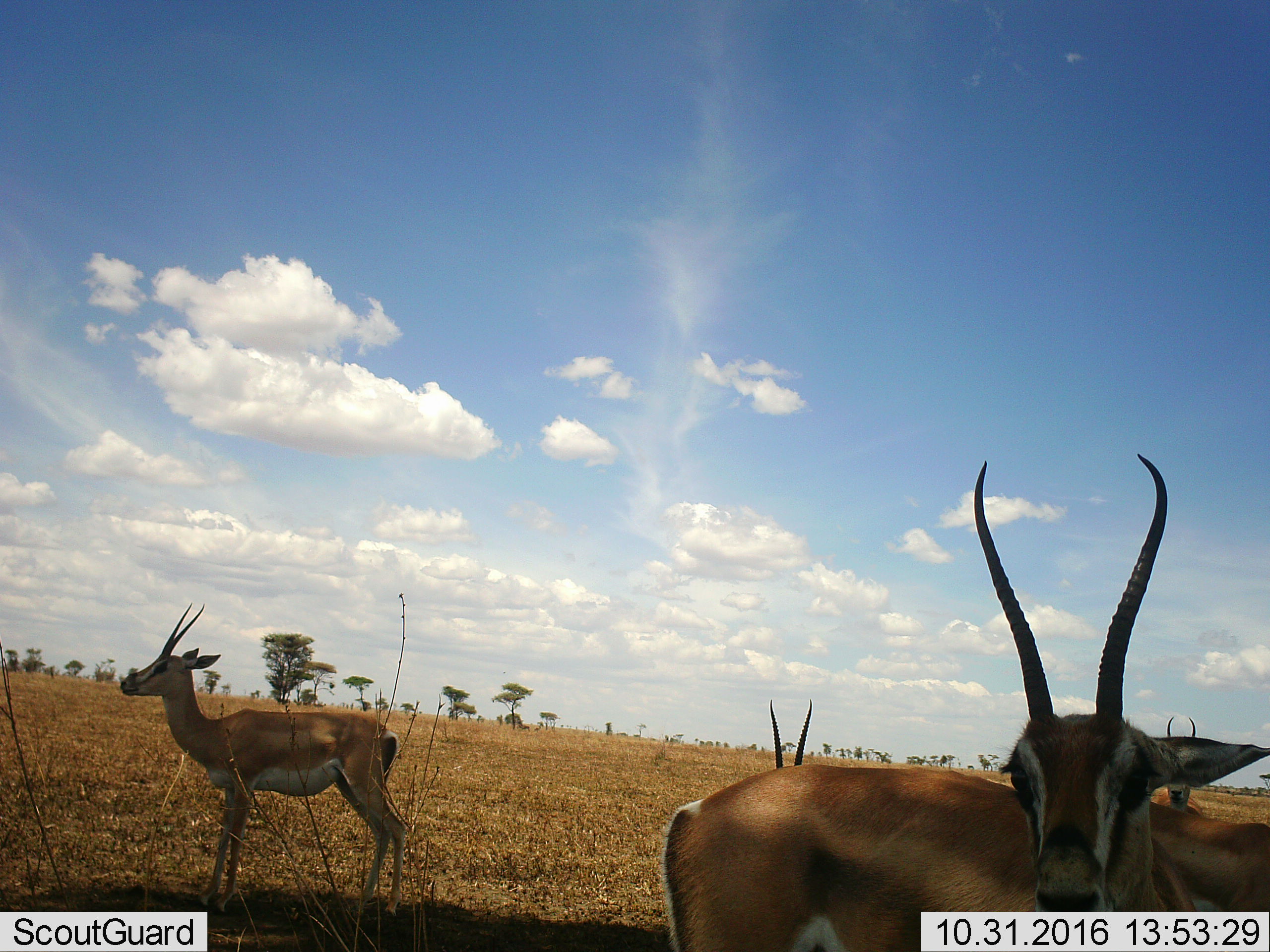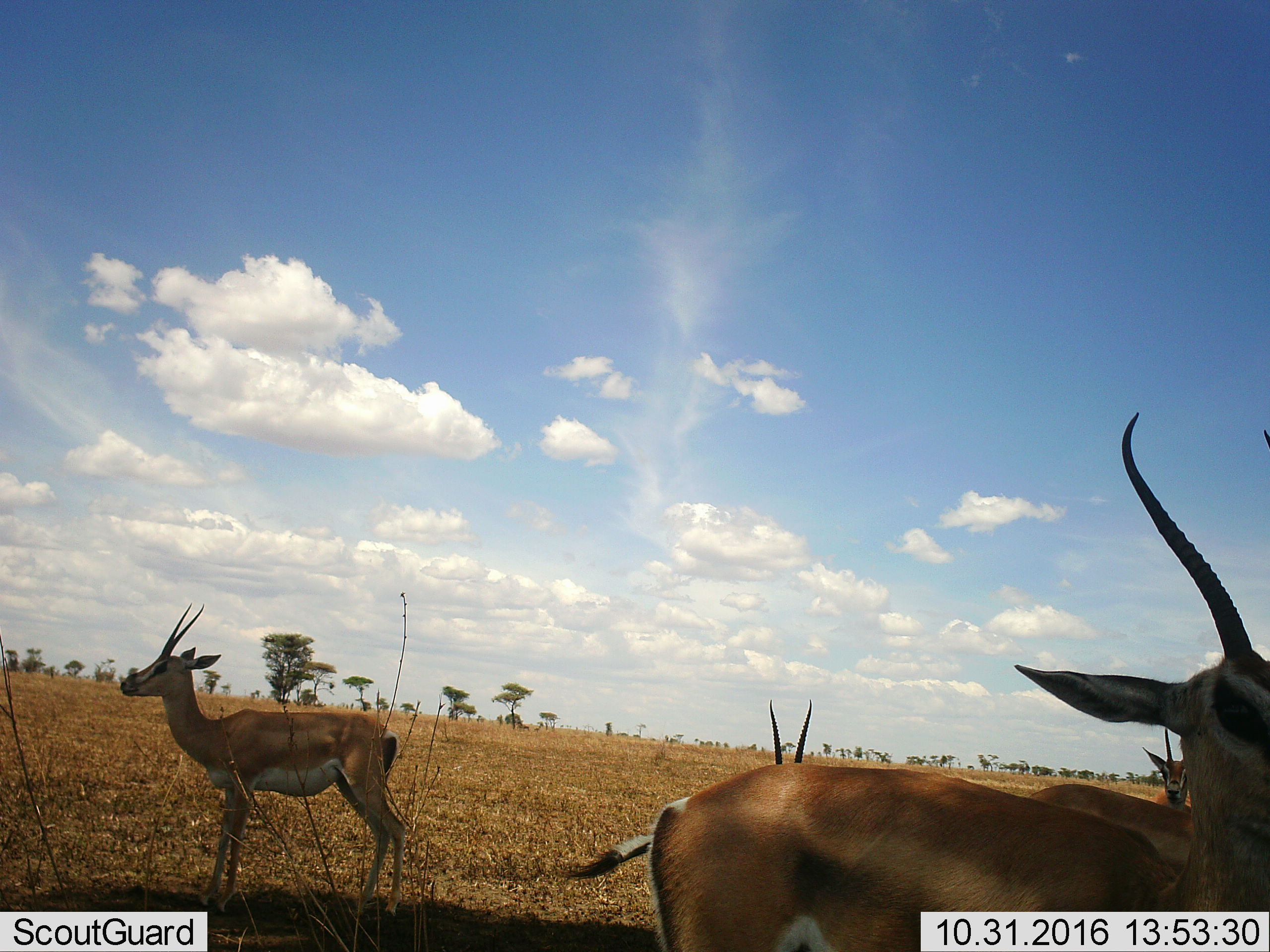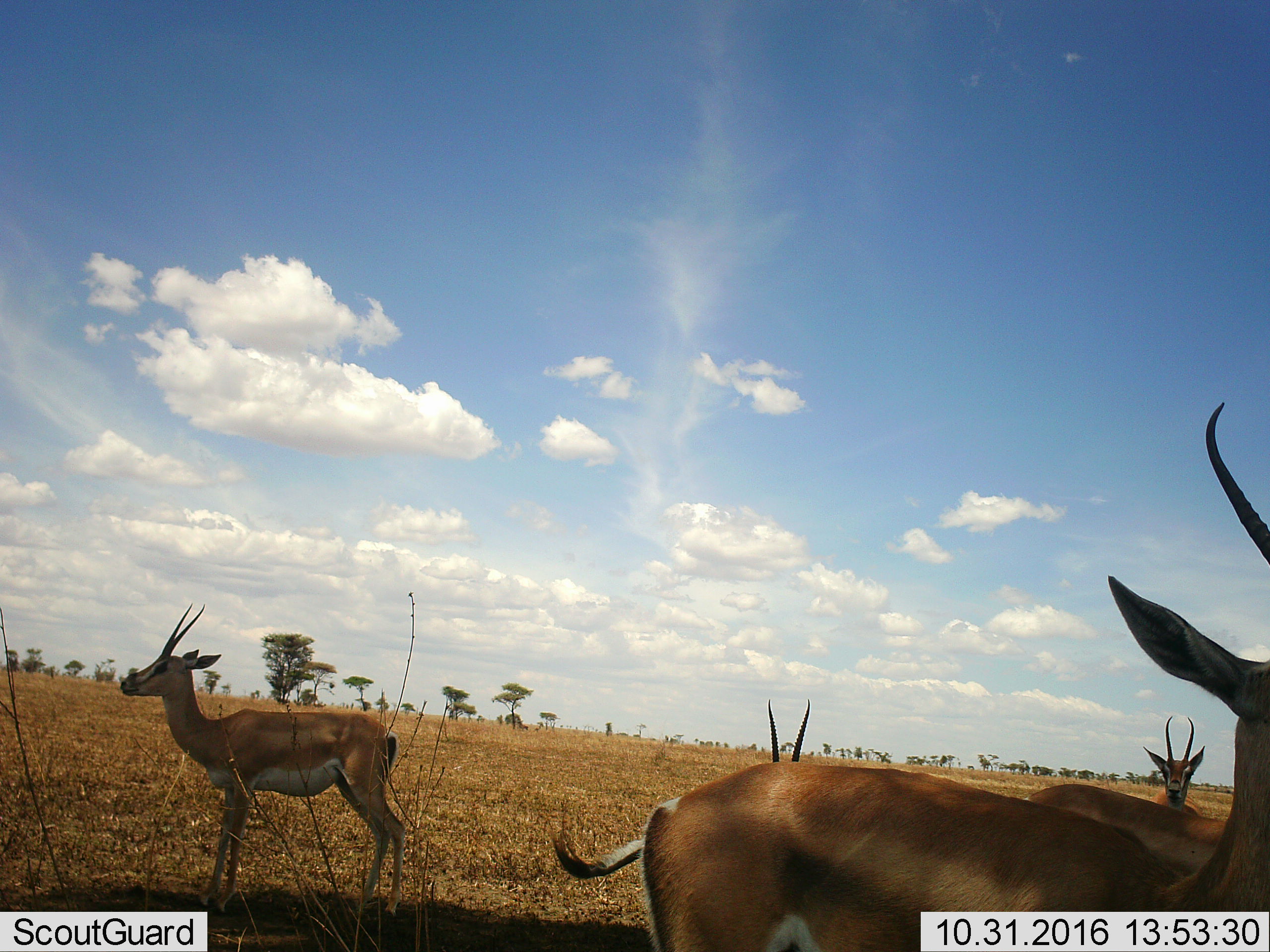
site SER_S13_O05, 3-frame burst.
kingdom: Animalia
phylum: Chordata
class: Mammalia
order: Artiodactyla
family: Bovidae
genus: Nanger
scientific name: Nanger granti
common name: grant's gazelle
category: gazellegrants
Gazellegrants (grant's gazelle) (Nanger granti), count 5. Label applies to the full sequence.